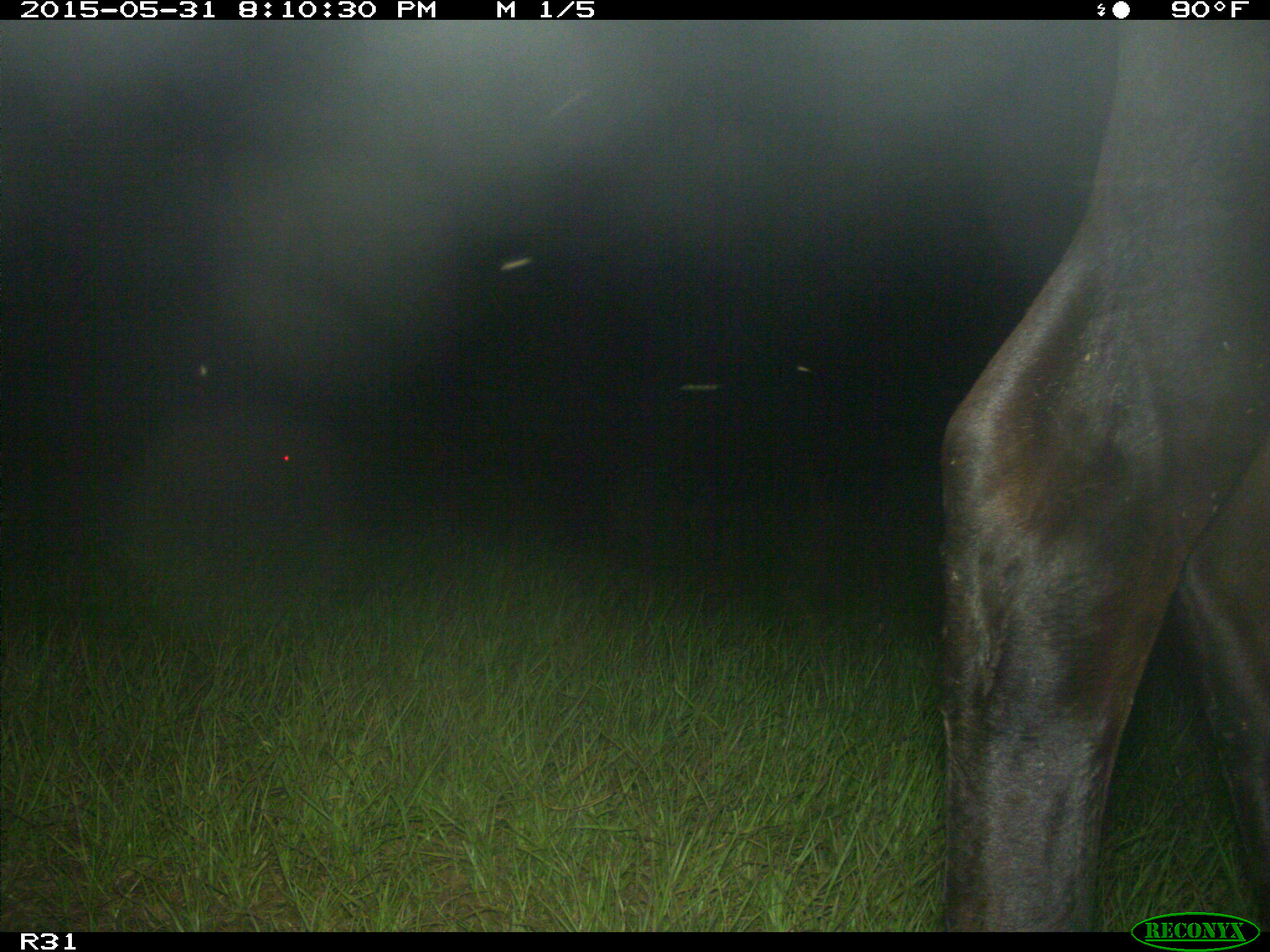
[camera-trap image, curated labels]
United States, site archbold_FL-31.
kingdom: Animalia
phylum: Chordata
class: Mammalia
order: Artiodactyla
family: Bovidae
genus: Bos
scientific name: Bos taurus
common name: domestic cow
Bos taurus (domestic cow).